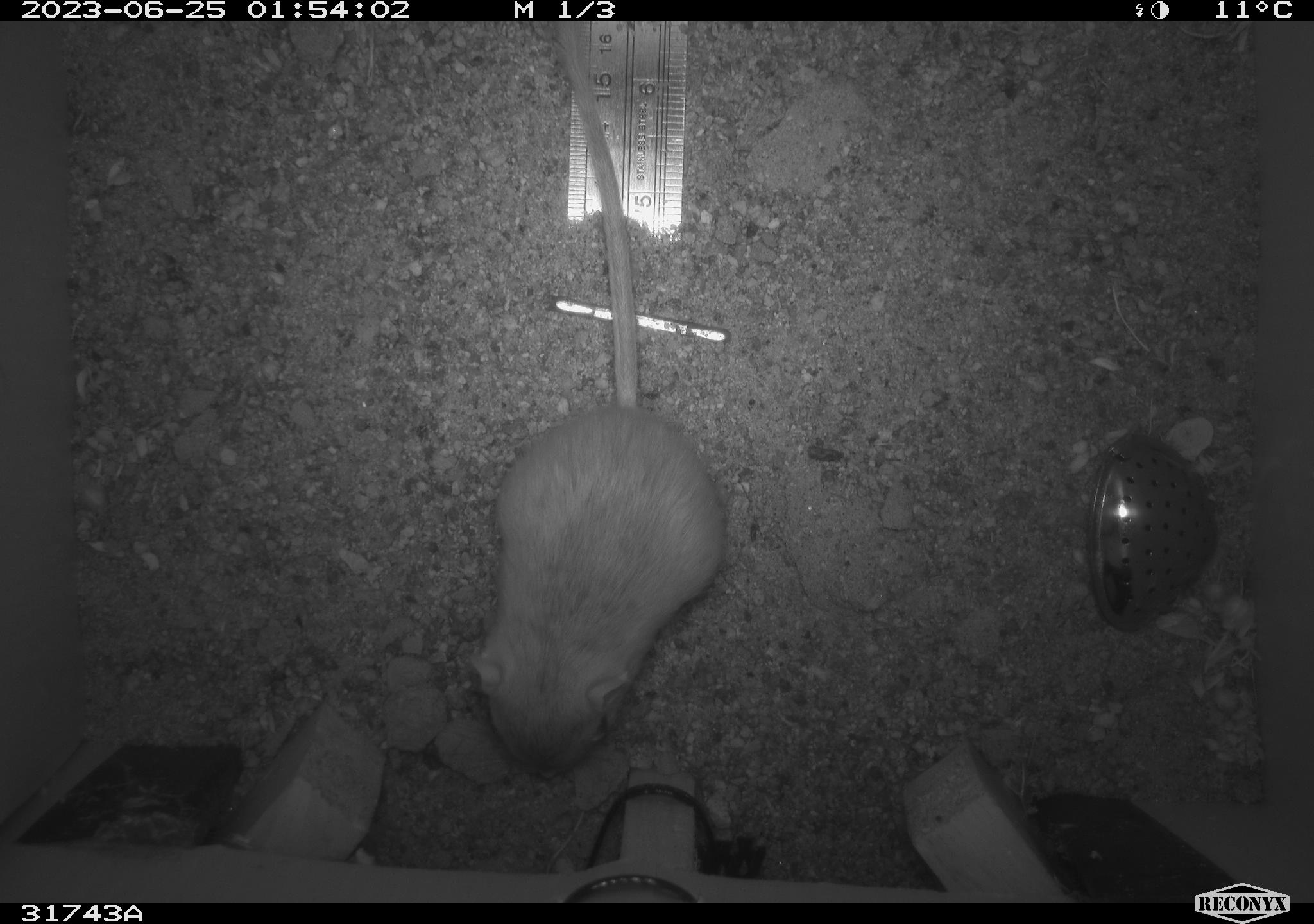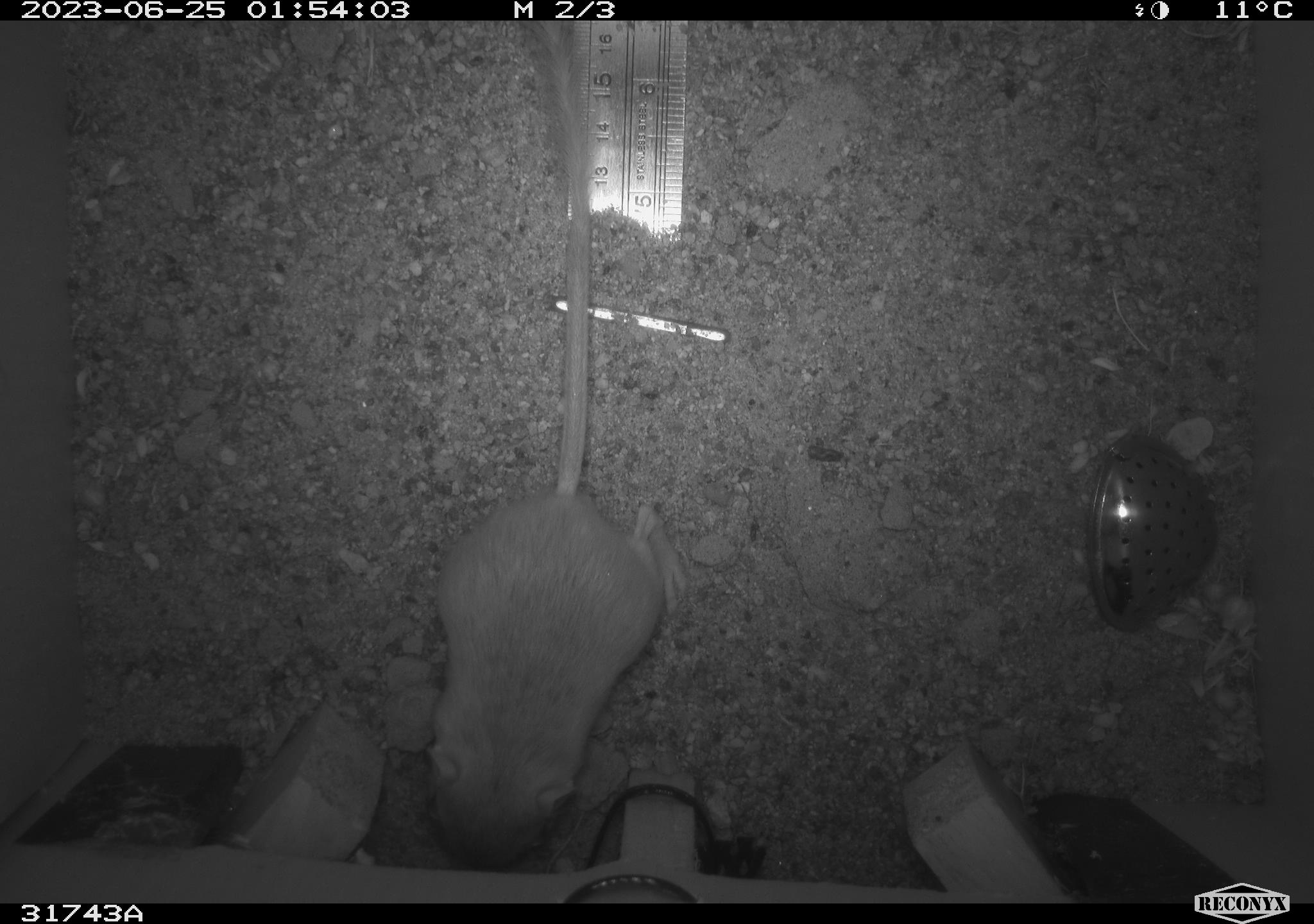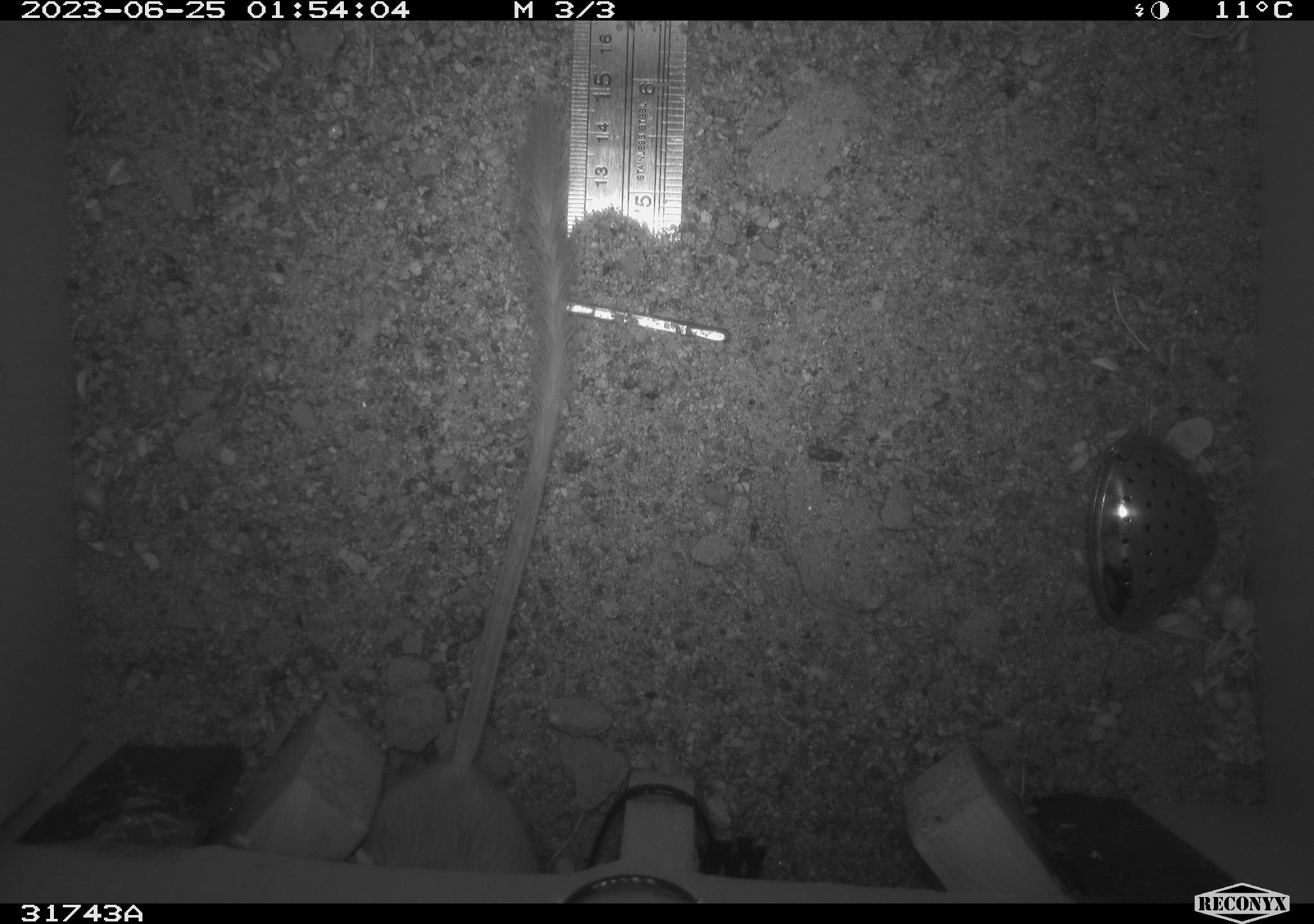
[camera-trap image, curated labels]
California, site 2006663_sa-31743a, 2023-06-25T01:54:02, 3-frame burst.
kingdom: Animalia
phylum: Chordata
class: Mammalia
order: Rodentia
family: Heteromyidae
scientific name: Heteromyidae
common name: kangaroo rats and pocket mice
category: heteromyidae family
Heteromyidae family (kangaroo rats and pocket mice) (Heteromyidae).